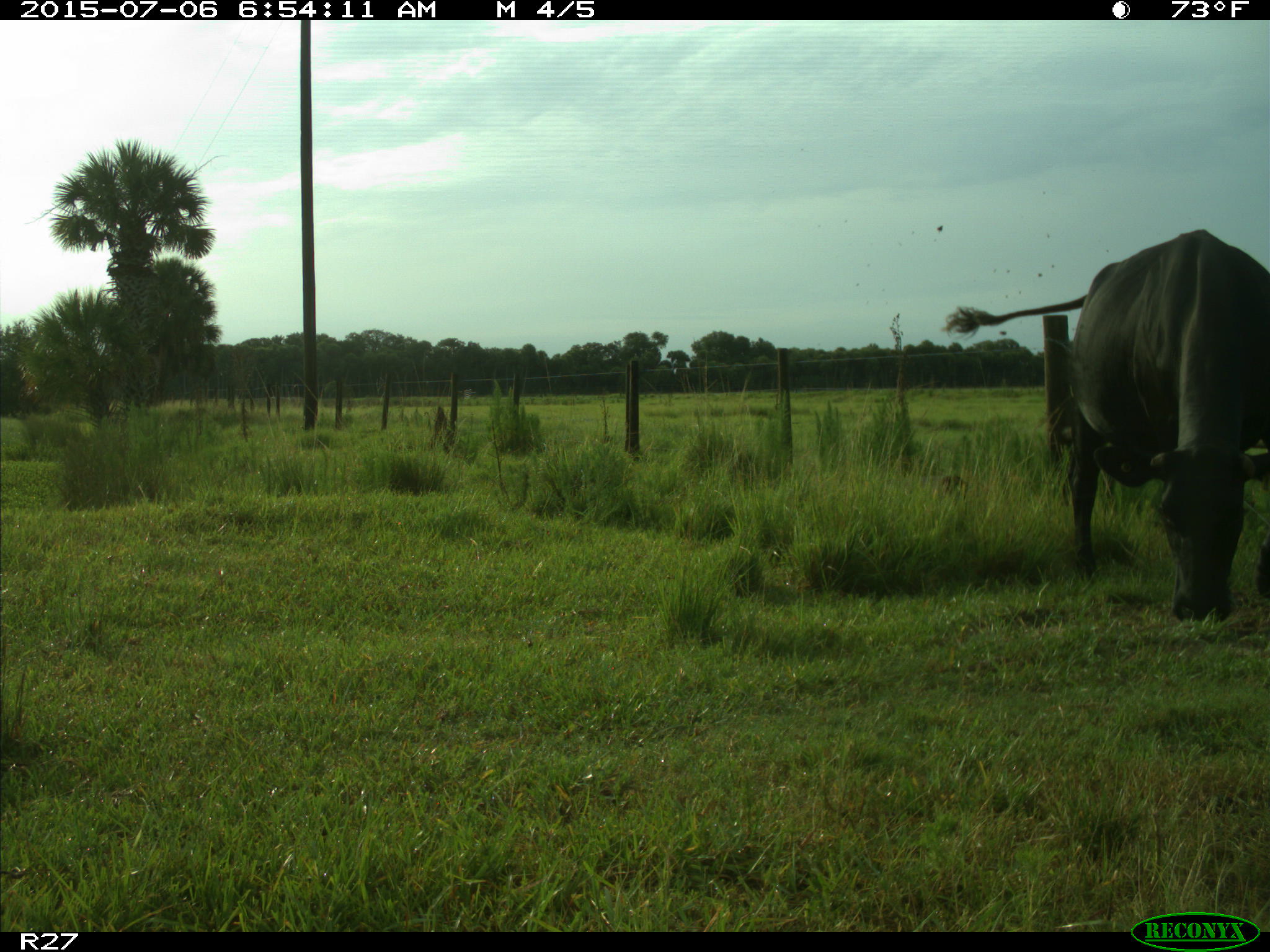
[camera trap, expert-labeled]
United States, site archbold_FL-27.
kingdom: Animalia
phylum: Chordata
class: Mammalia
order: Artiodactyla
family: Bovidae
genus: Bos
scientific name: Bos taurus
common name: domestic cow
Bos taurus (domestic cow).